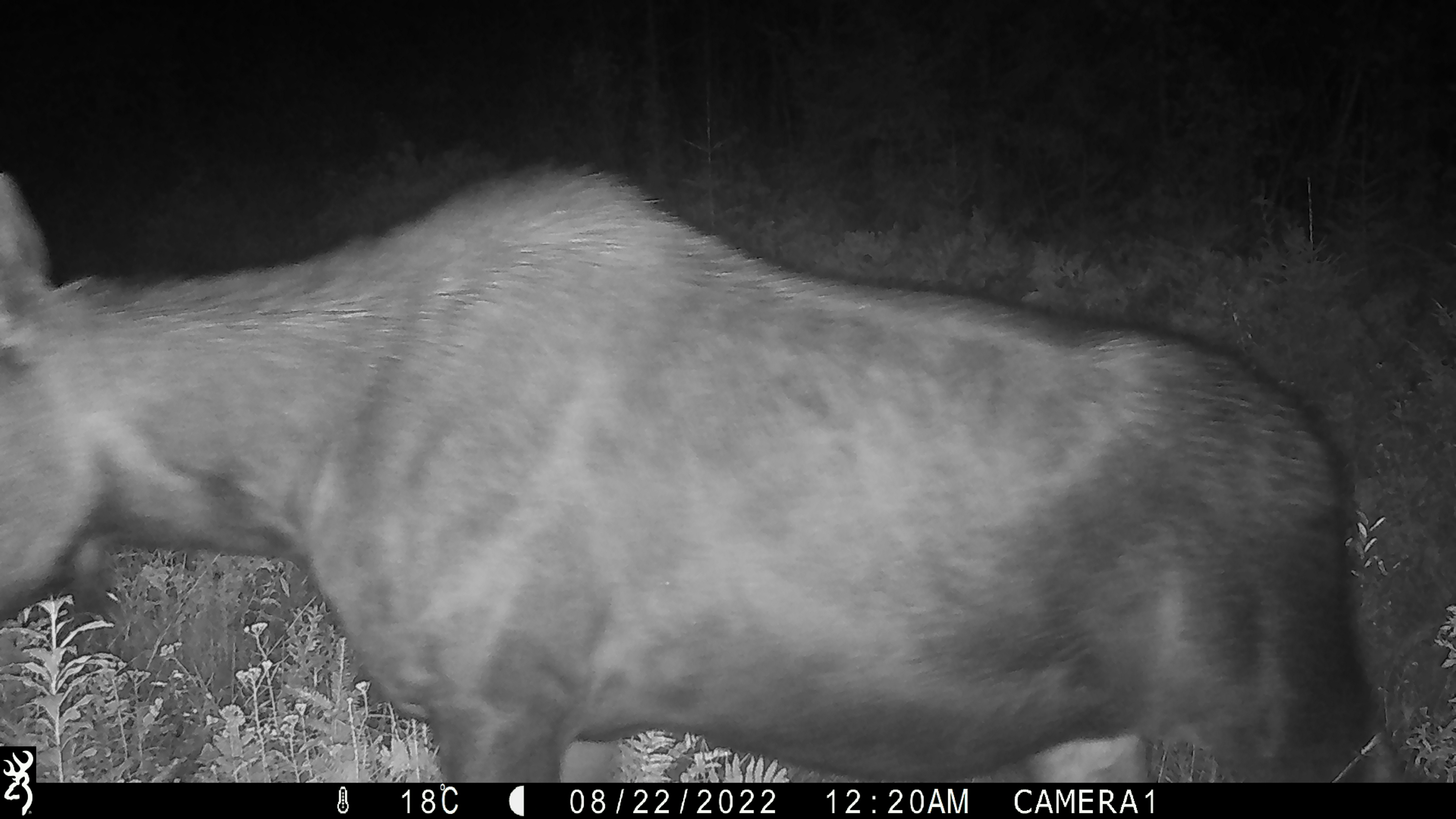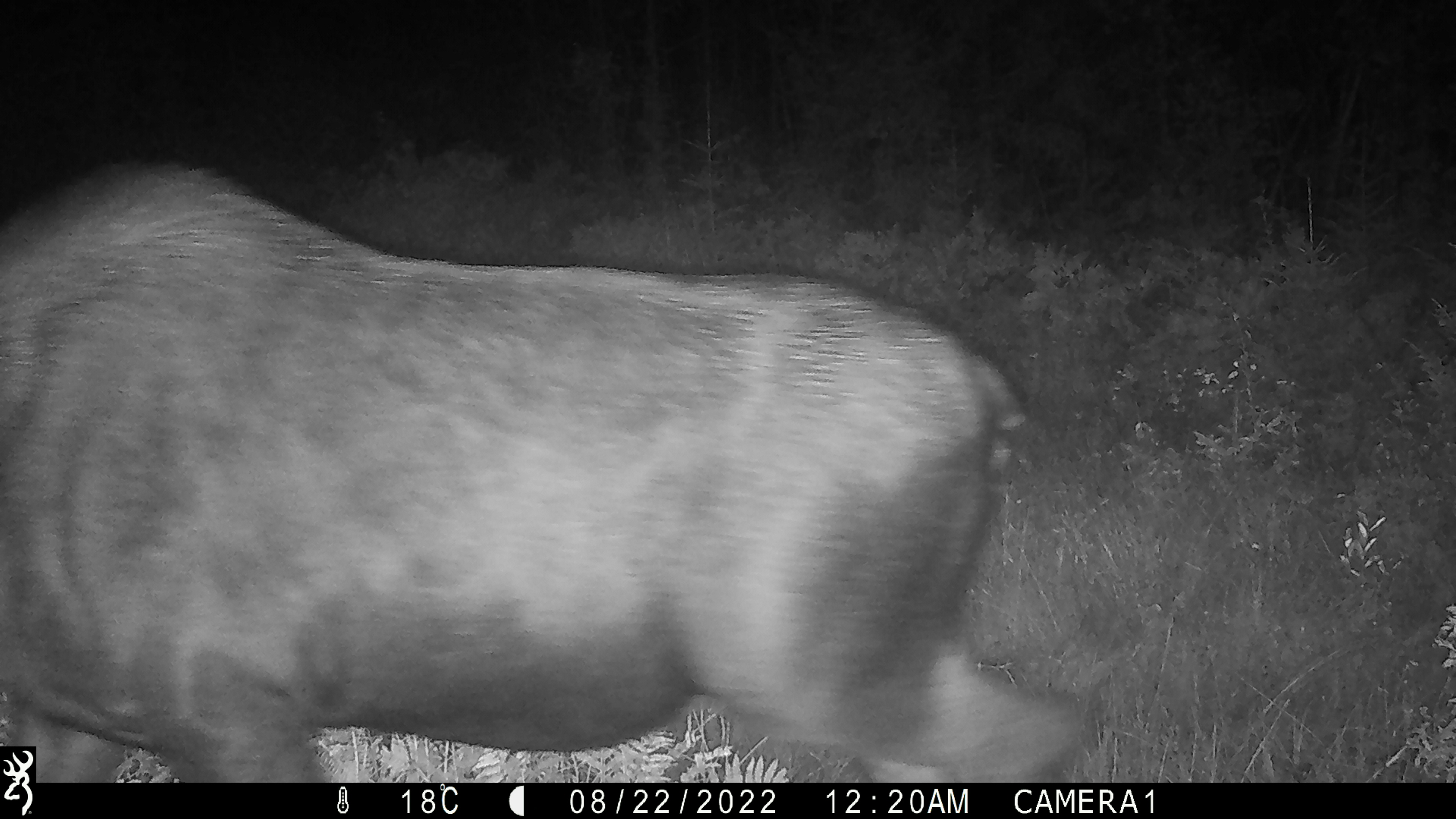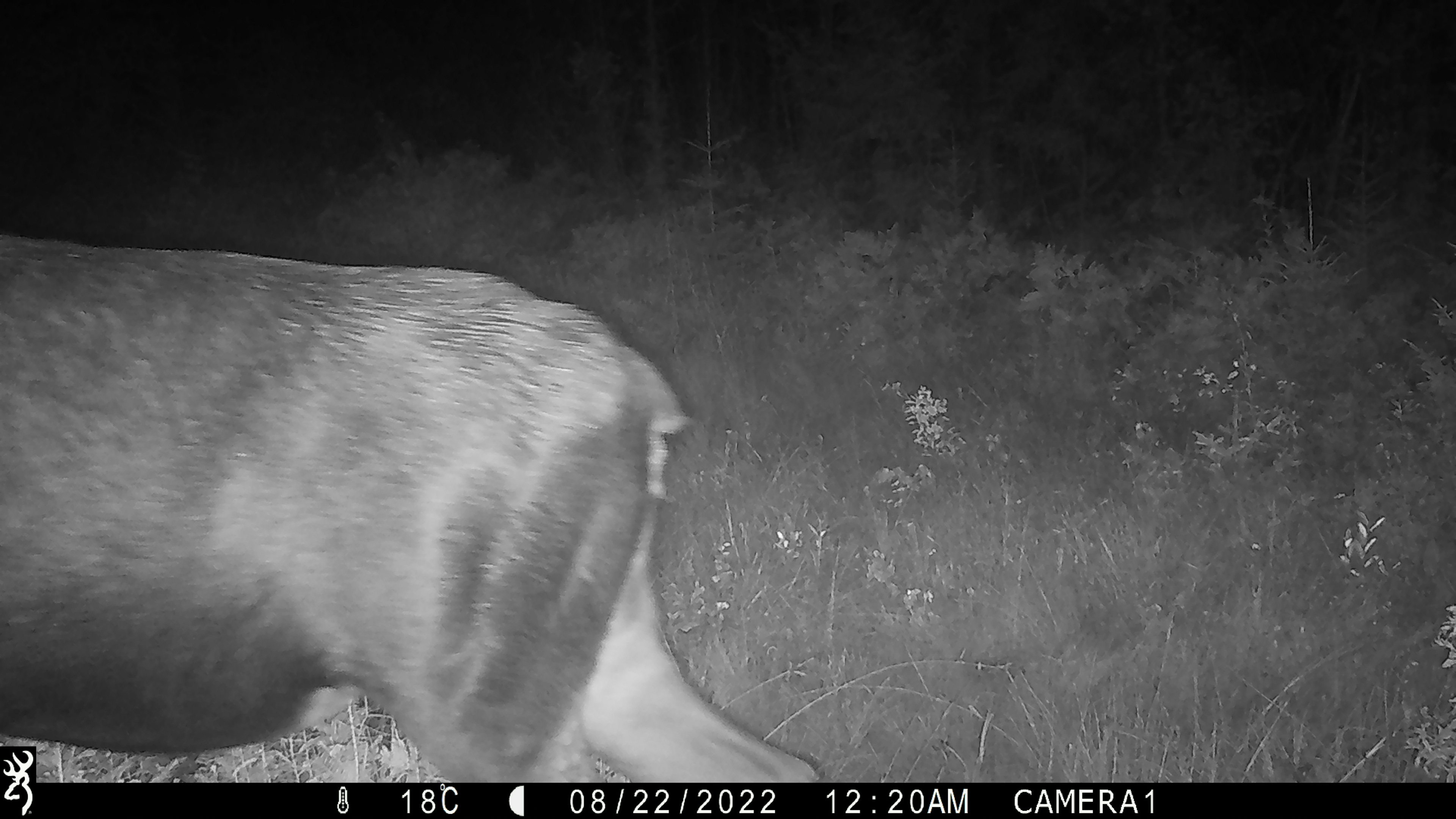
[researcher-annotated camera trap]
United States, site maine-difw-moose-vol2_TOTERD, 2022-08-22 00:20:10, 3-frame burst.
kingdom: Animalia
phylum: Chordata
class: Mammalia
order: Artiodactyla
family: Cervidae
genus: Alces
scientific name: Alces alces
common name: moose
Moose (Alces alces).